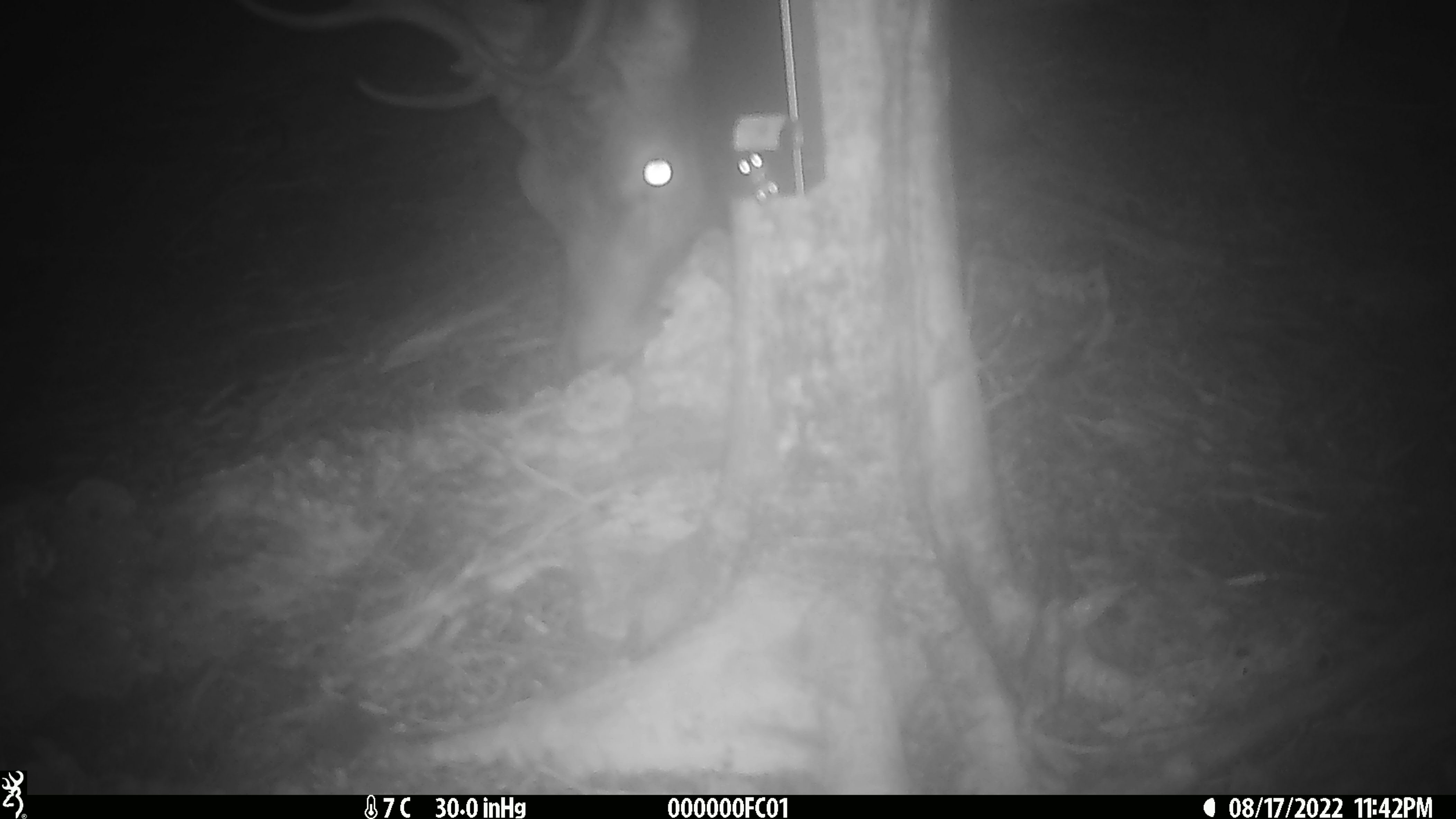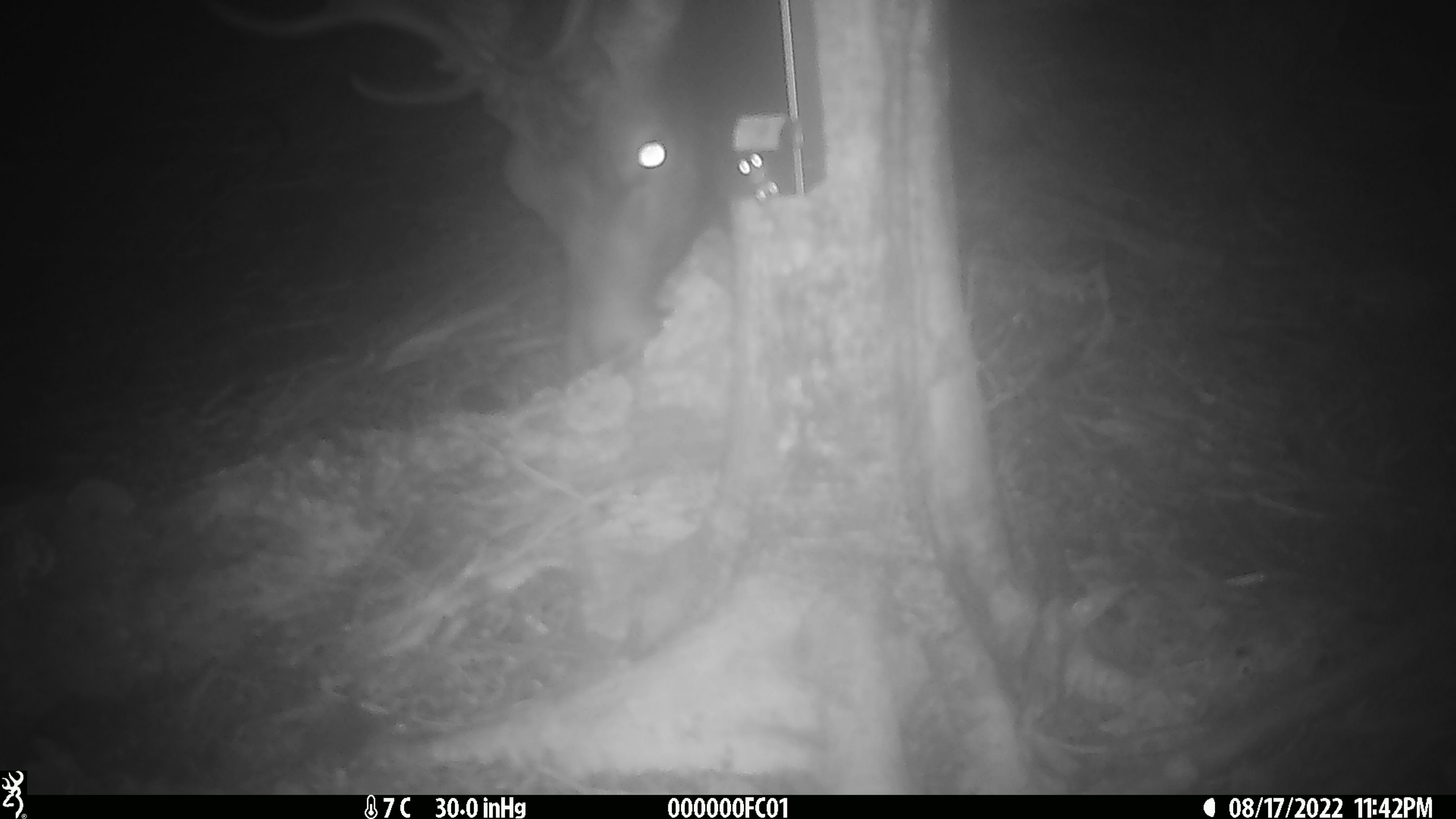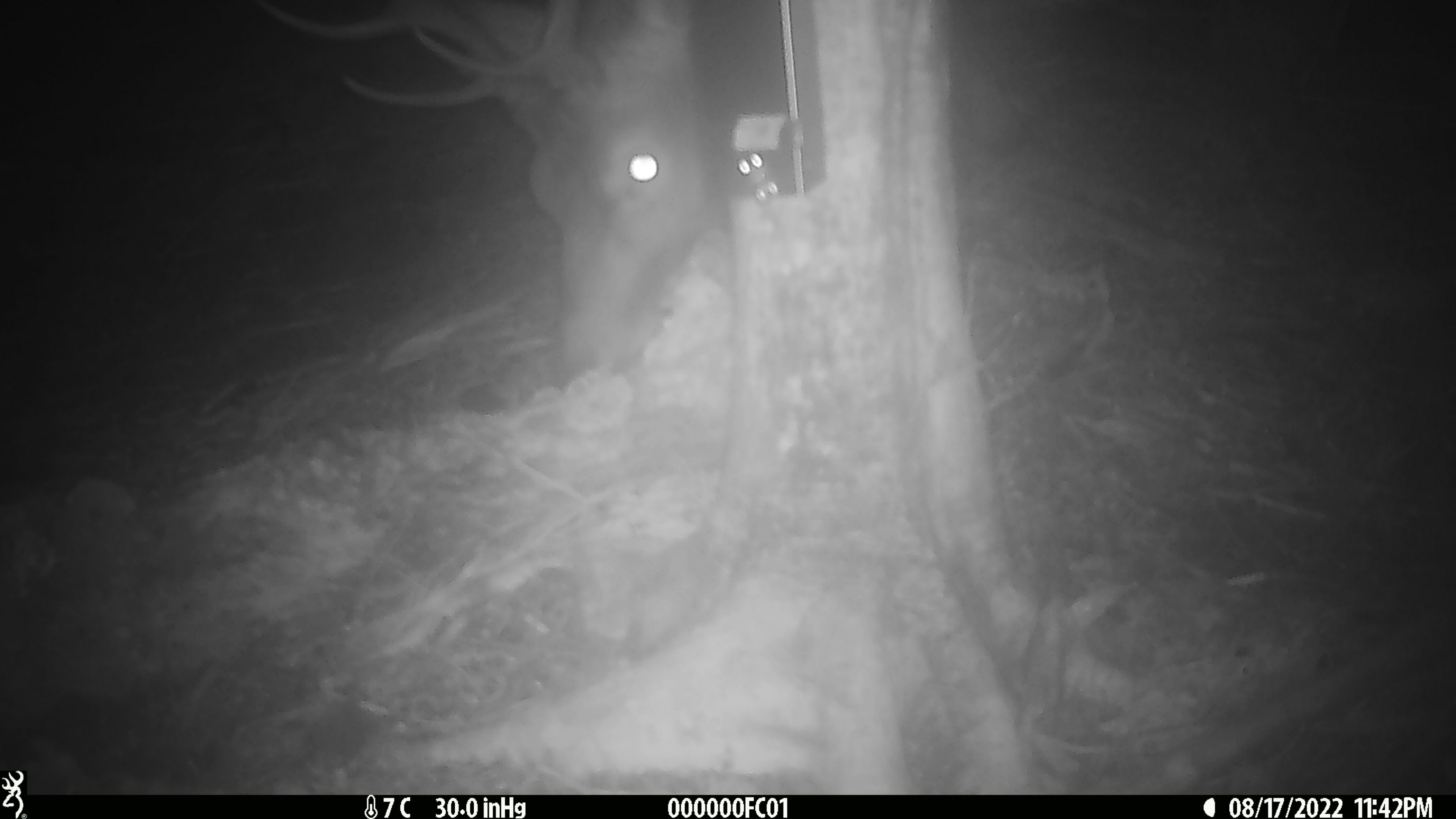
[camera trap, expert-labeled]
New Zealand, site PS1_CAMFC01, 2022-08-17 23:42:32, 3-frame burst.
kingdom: Animalia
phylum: Chordata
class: Mammalia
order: Artiodactyla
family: Cervidae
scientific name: Cervidae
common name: deer